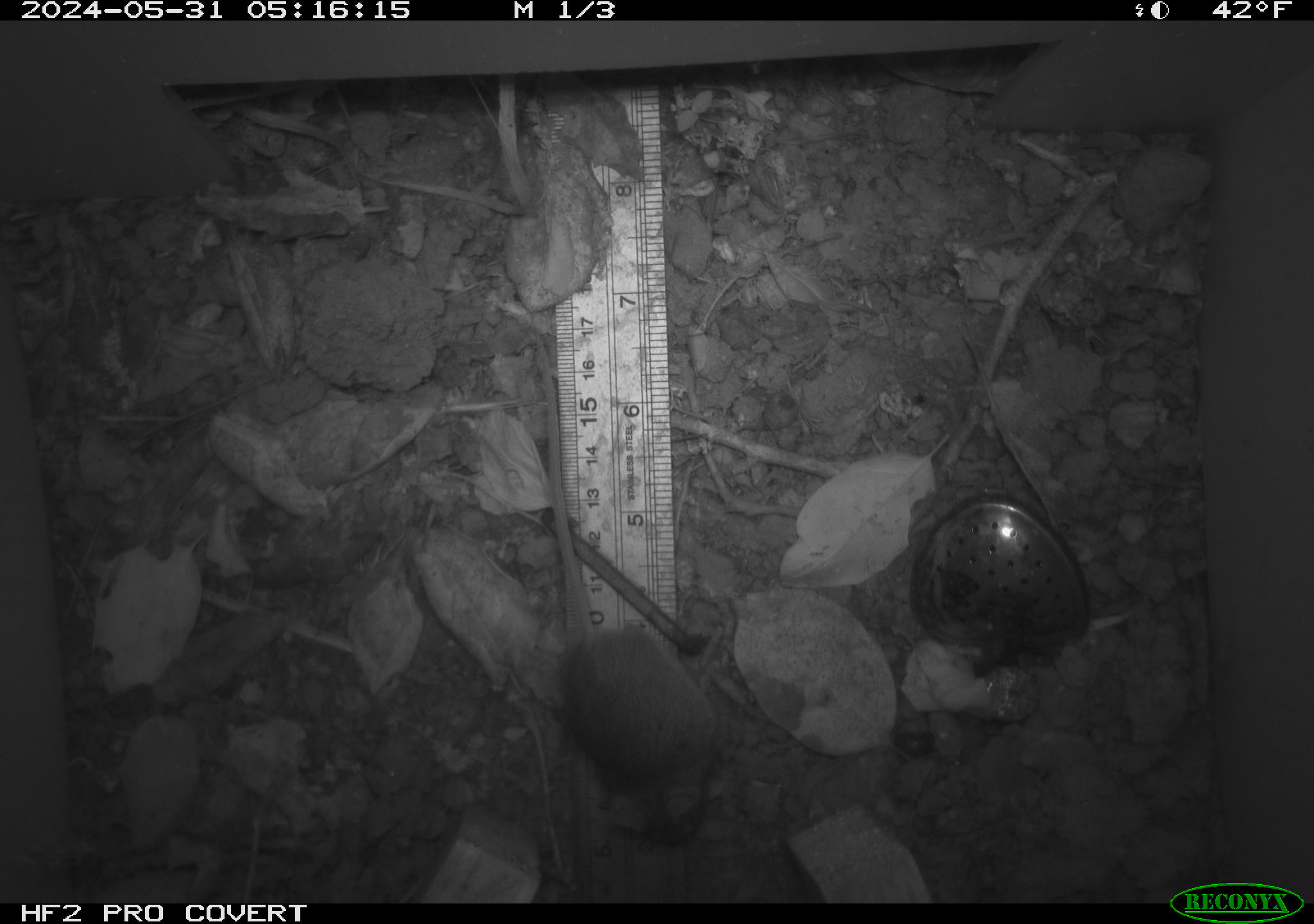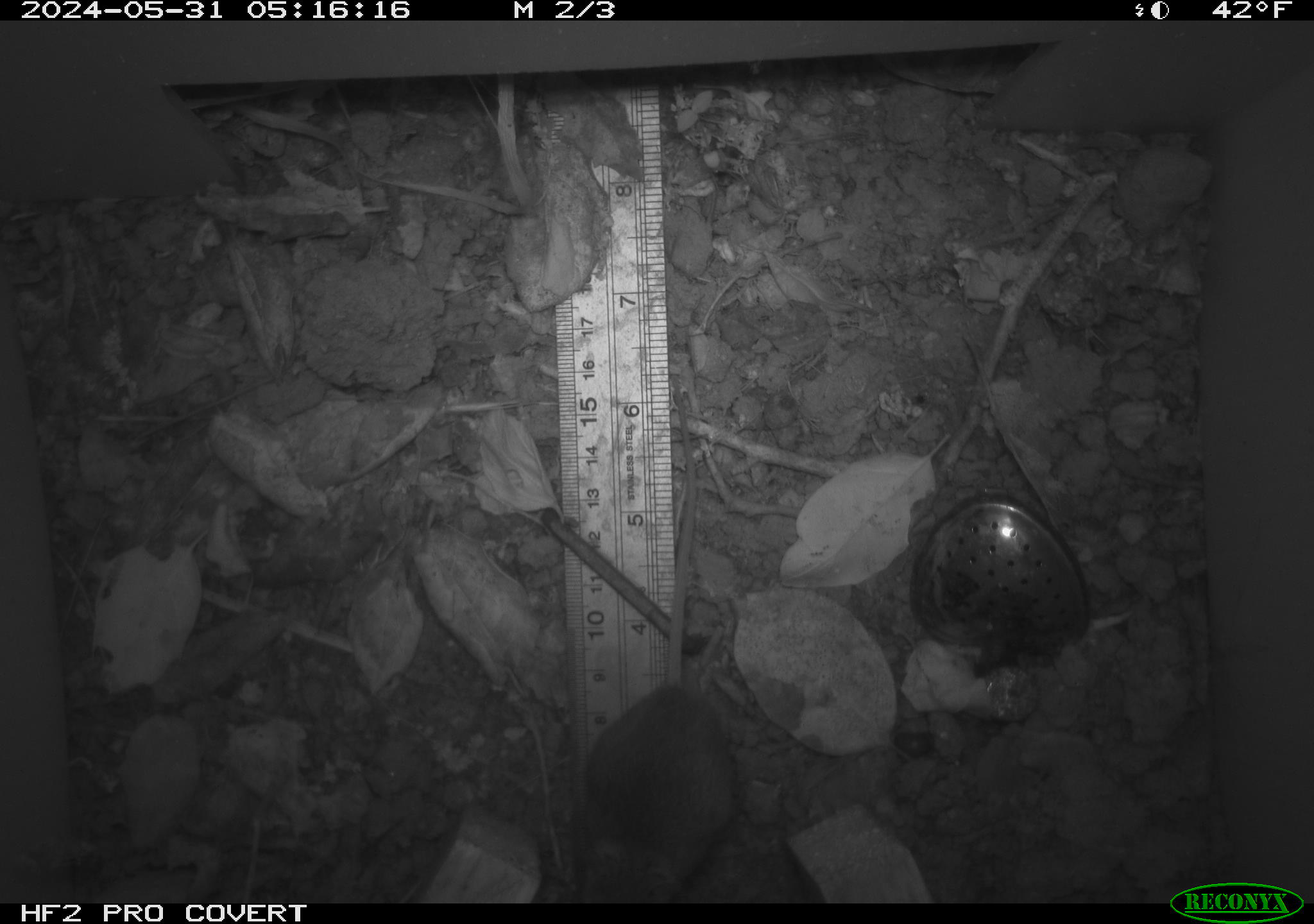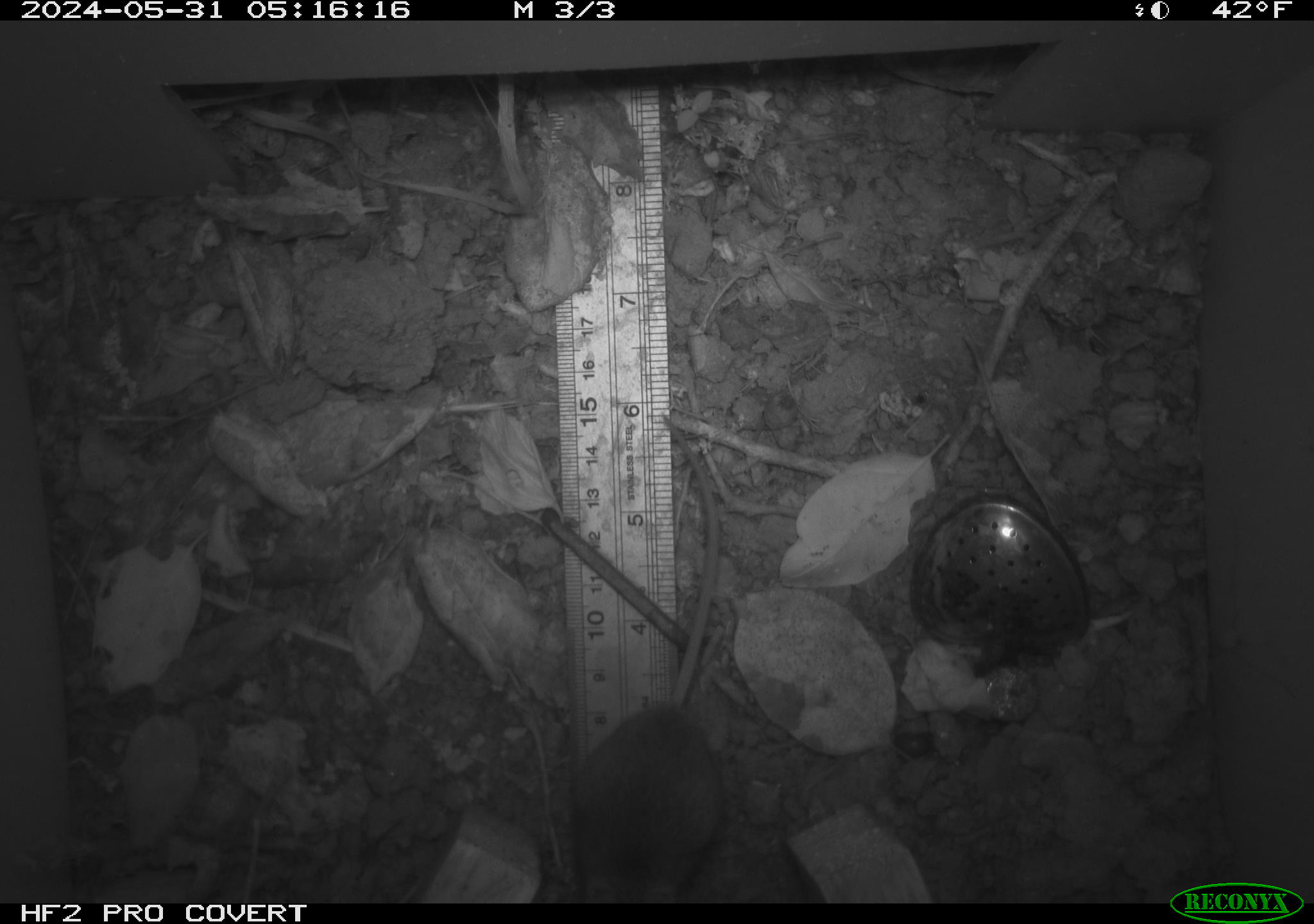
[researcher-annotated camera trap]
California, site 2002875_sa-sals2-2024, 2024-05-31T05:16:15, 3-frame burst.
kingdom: Animalia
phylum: Chordata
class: Mammalia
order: Rodentia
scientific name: Rodentia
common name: mouse species